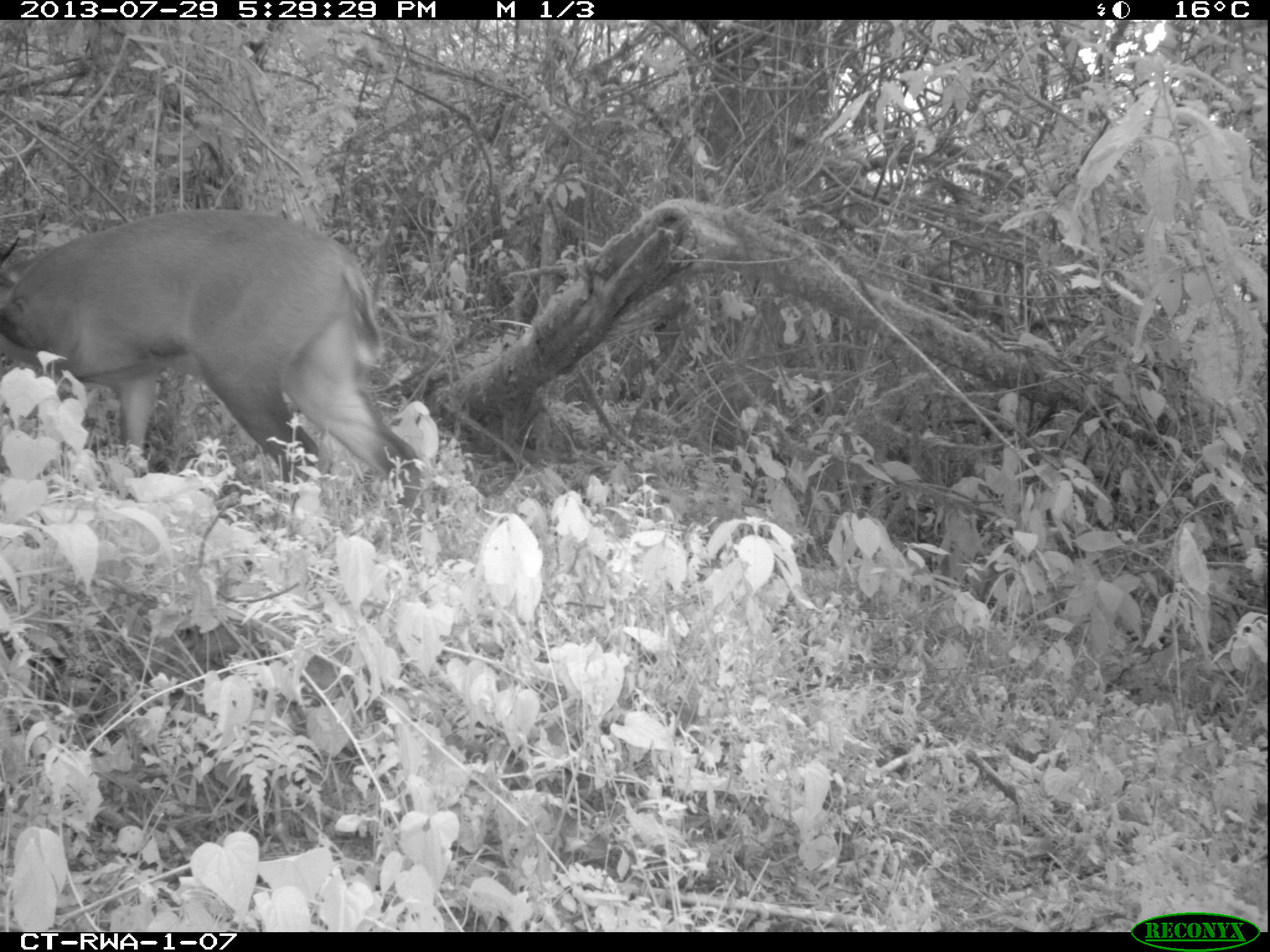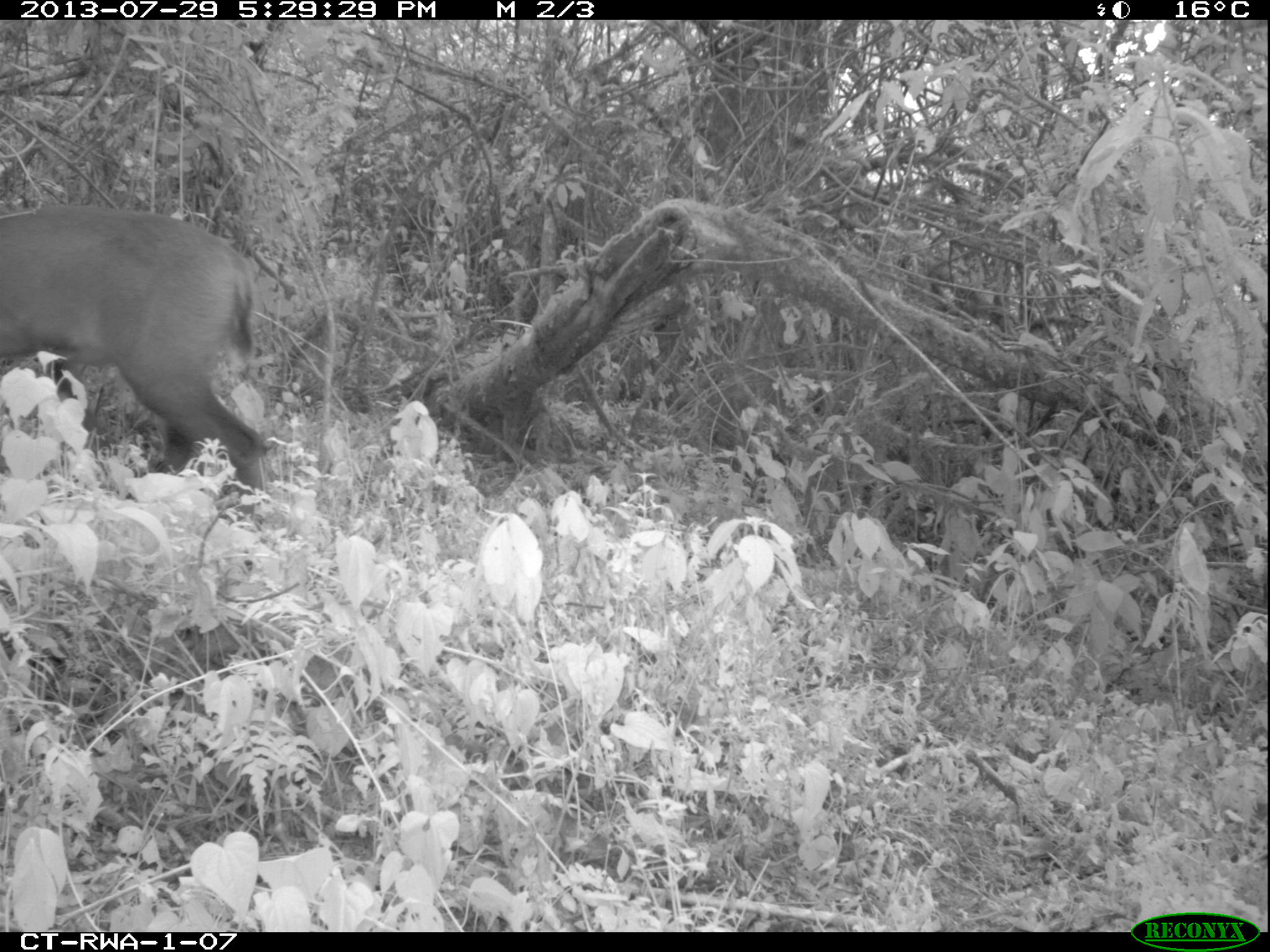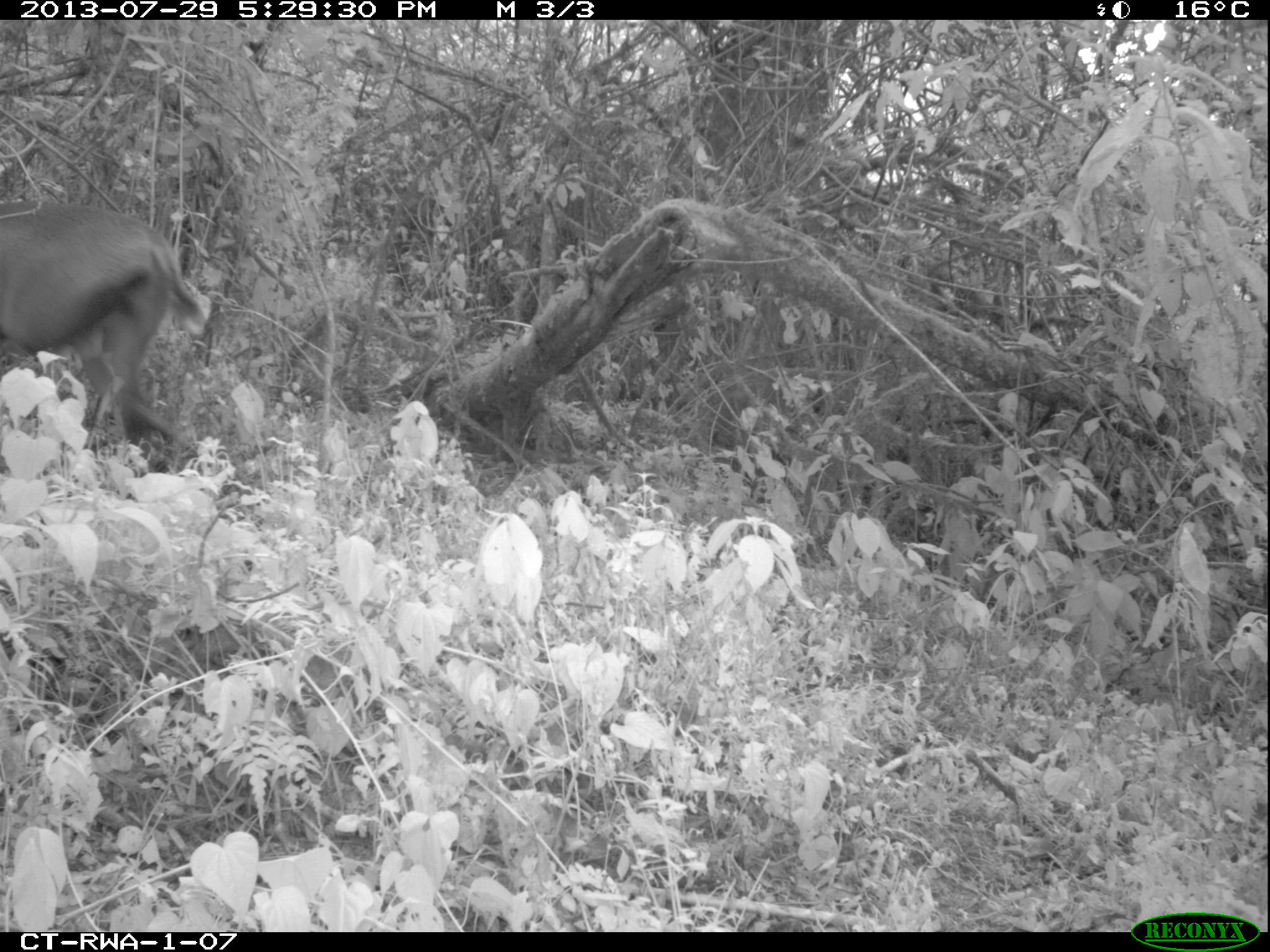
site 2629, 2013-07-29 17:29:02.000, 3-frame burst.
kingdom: Animalia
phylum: Chordata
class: Mammalia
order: Artiodactyla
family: Bovidae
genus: Cephalophus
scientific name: Cephalophus nigrifrons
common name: black-fronted duiker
Cephalophus nigrifrons (black-fronted duiker), count 1.